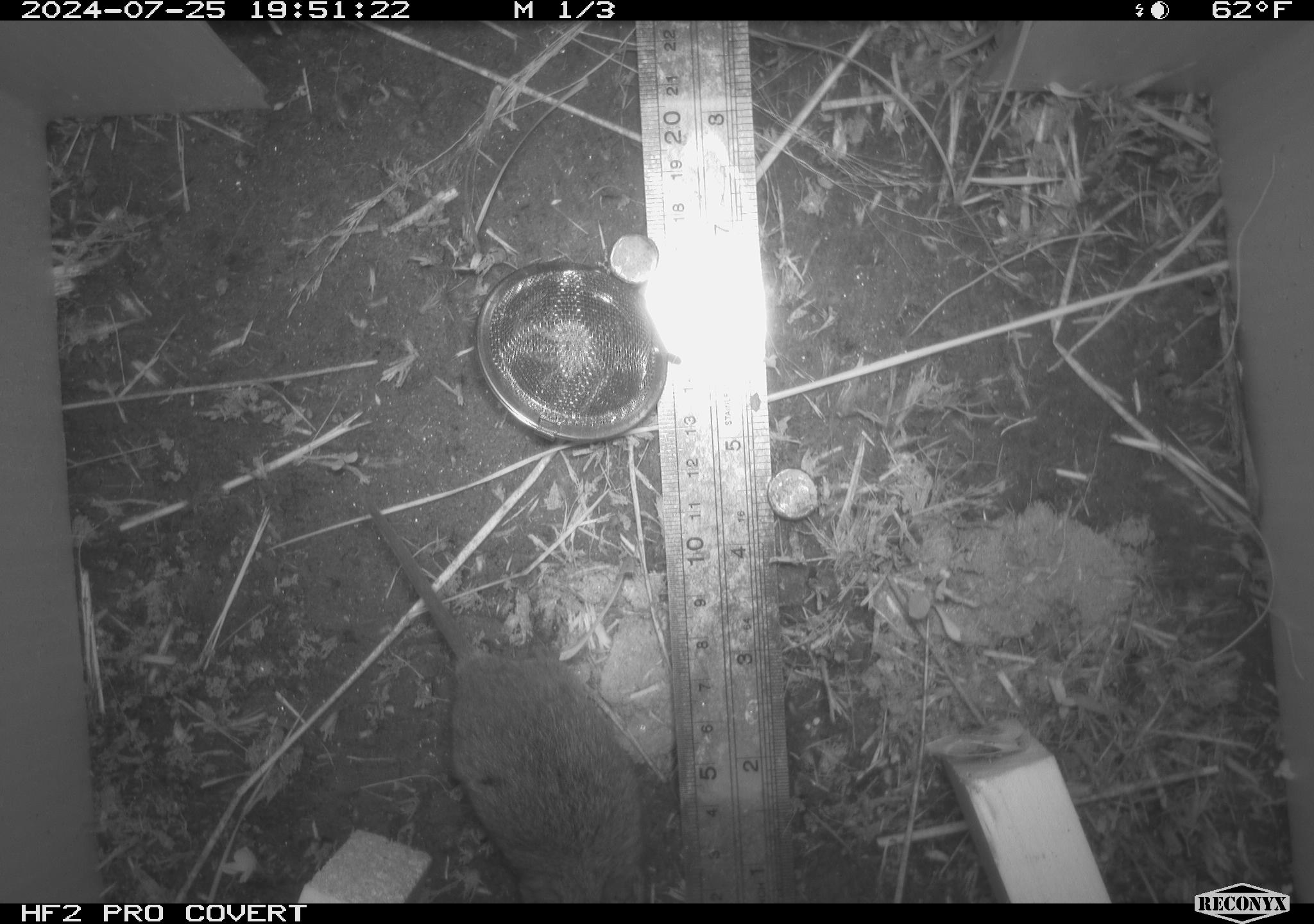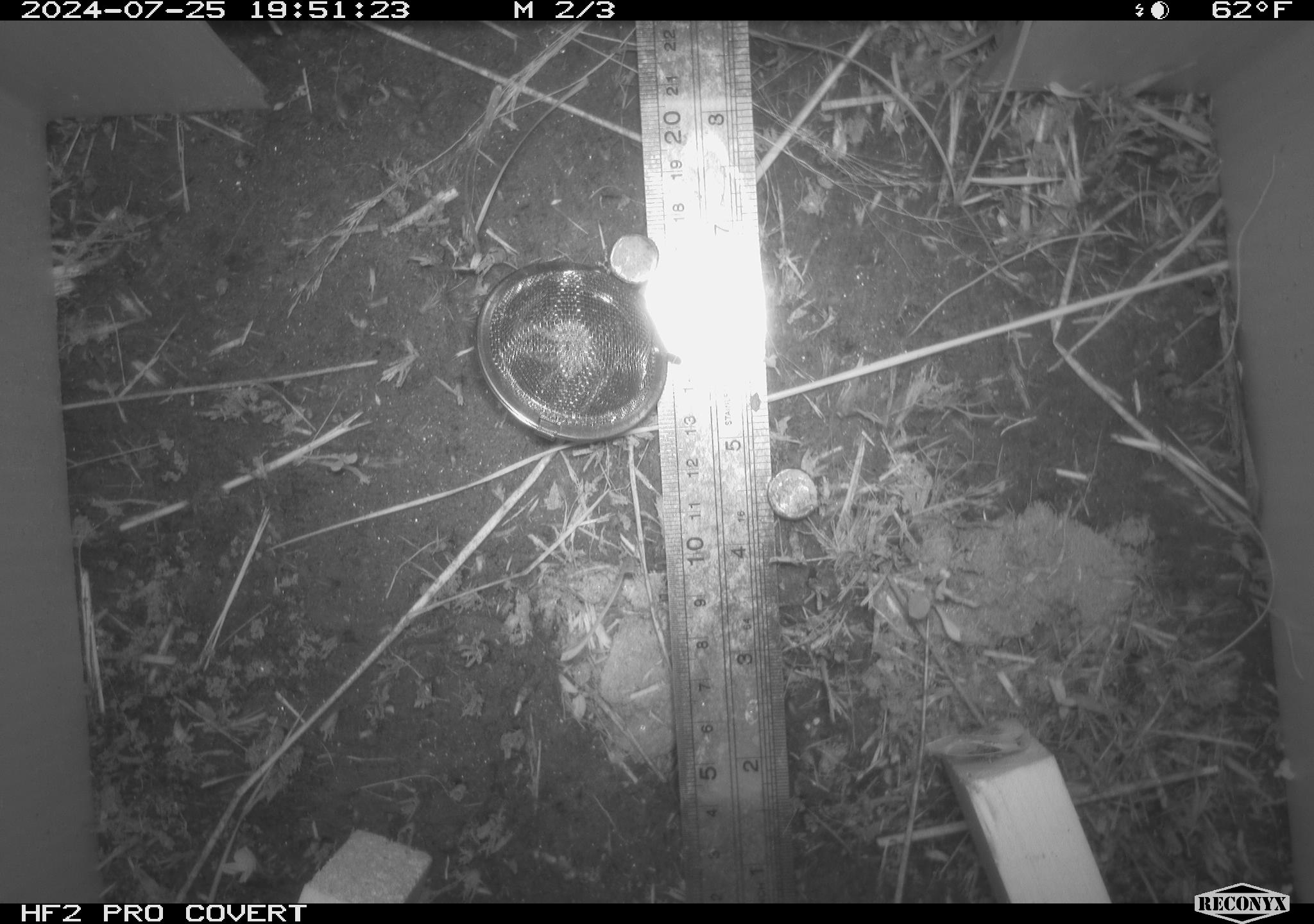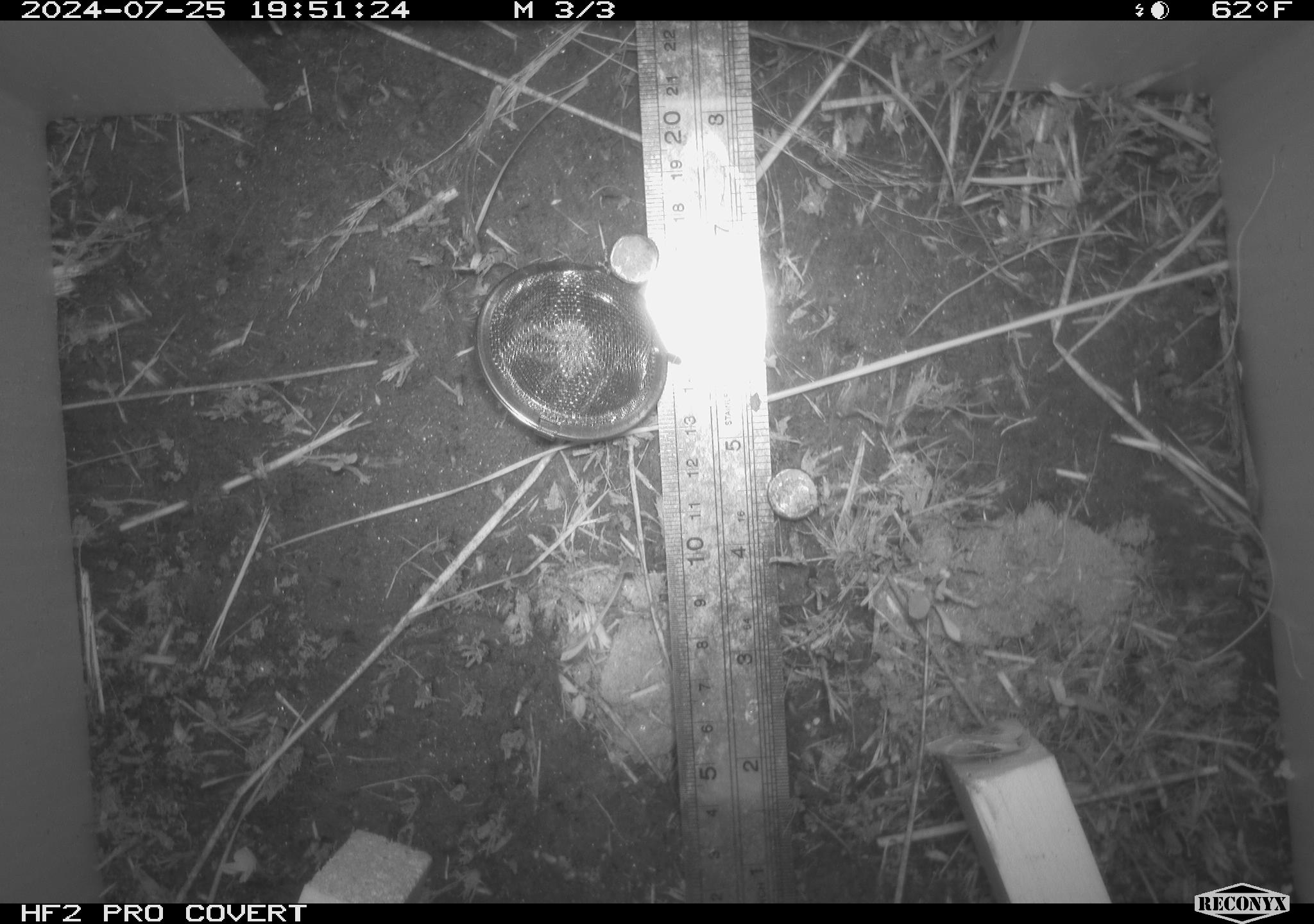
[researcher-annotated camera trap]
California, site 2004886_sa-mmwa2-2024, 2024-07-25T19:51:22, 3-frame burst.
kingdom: Animalia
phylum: Chordata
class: Mammalia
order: Rodentia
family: Cricetidae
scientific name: Arvicolinae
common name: voles, lemmings, and muskrats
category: arvicolinae subfamily